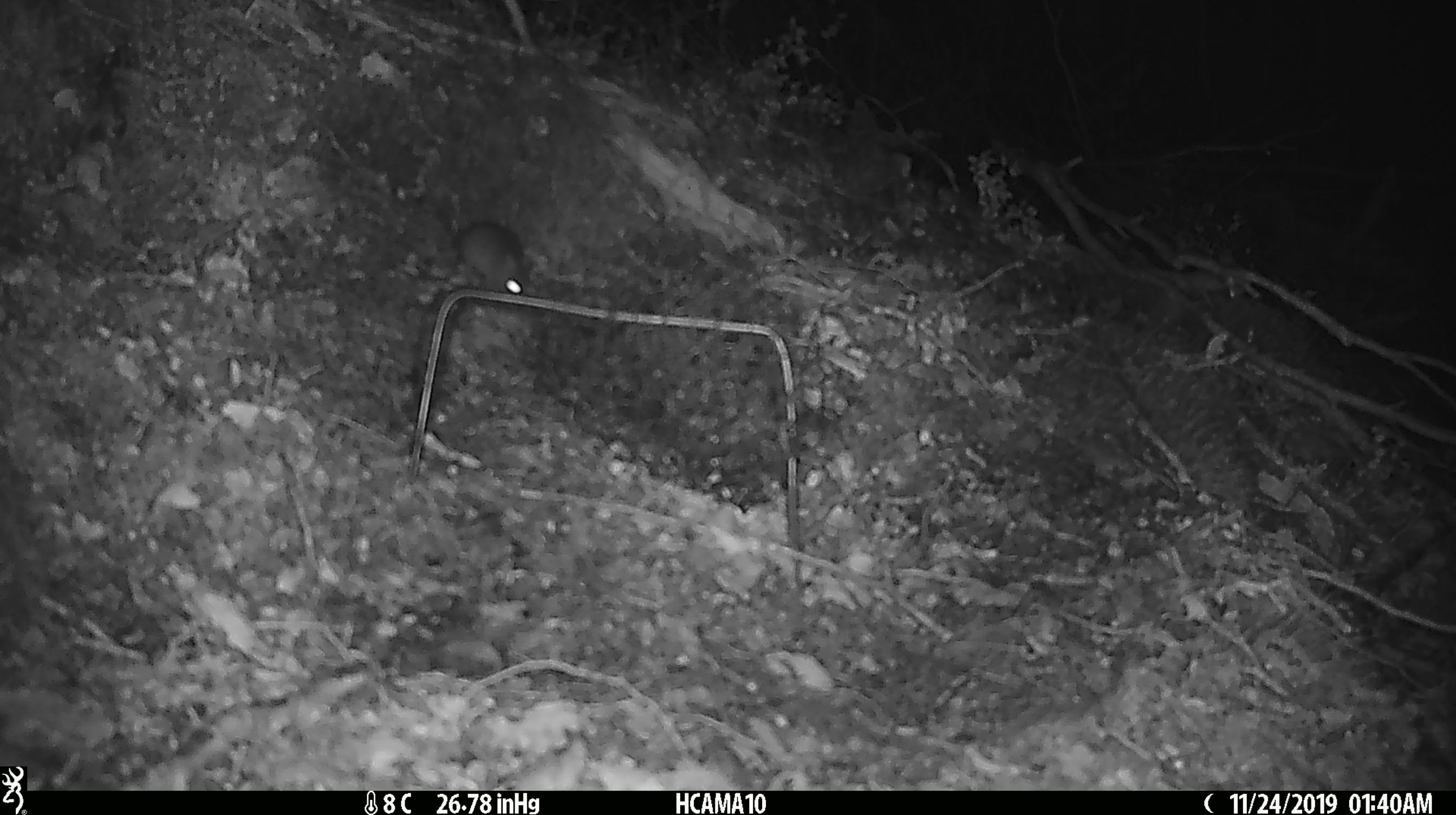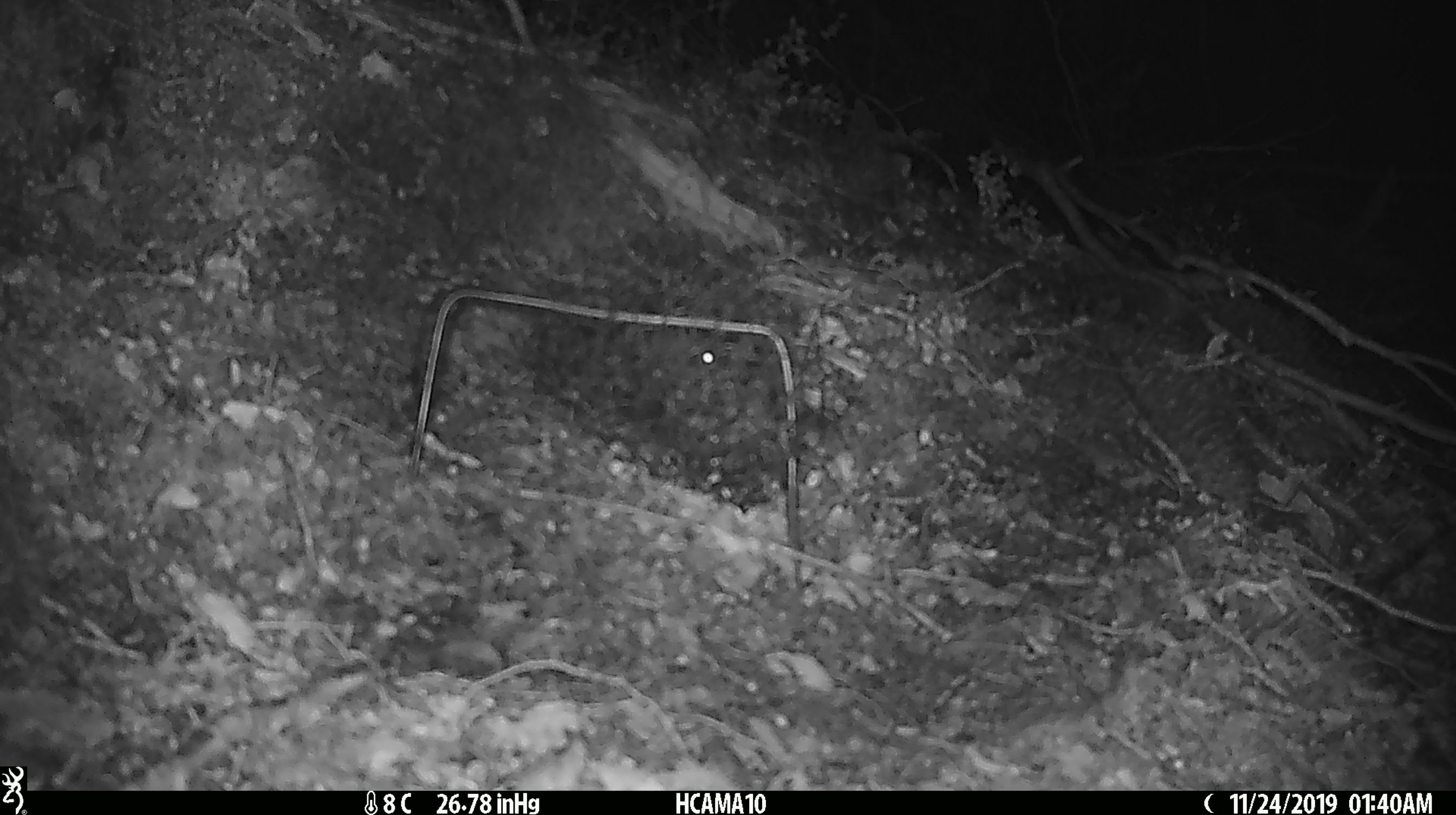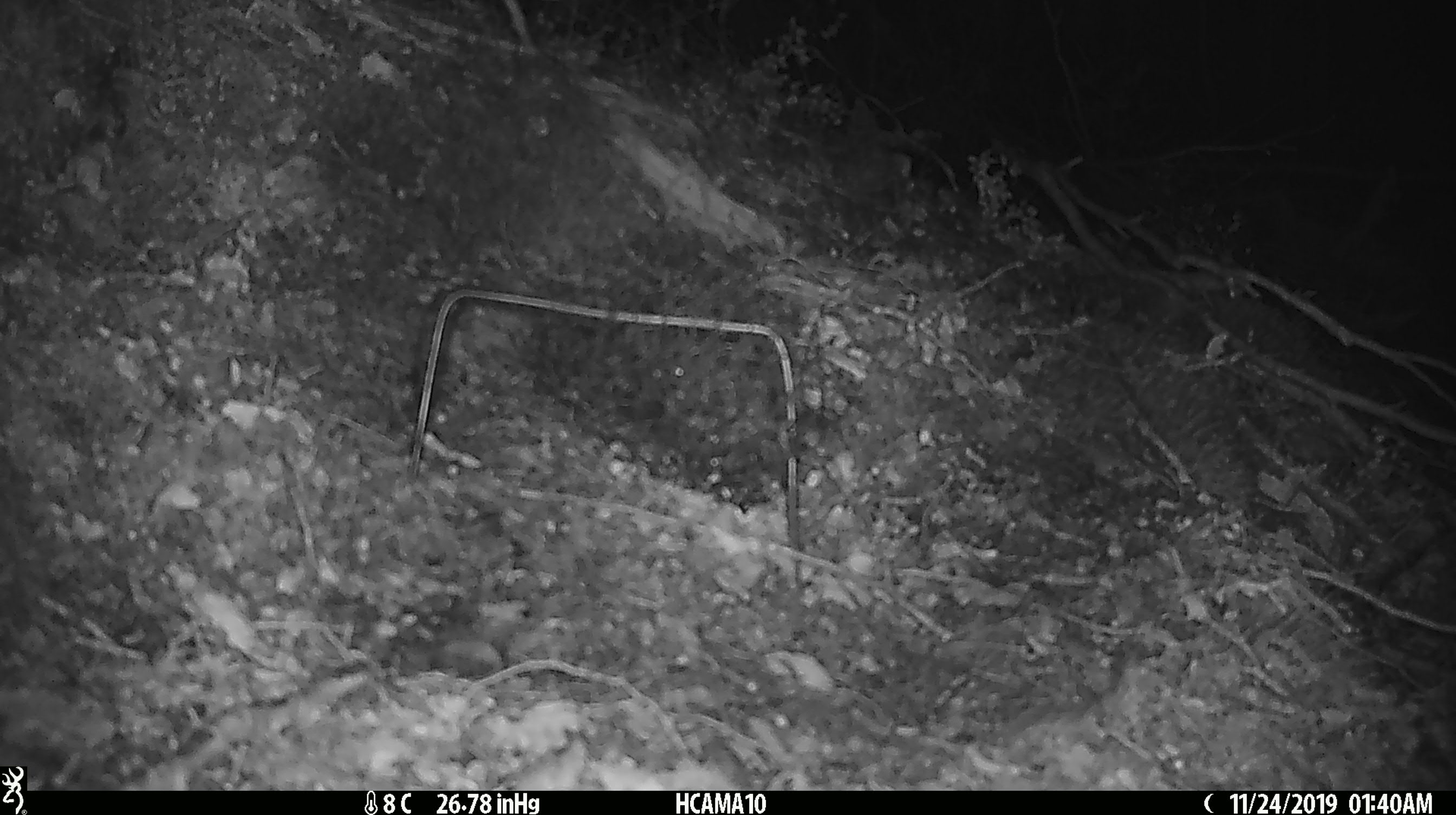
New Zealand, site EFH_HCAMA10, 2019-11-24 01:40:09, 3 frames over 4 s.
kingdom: Animalia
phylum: Chordata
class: Mammalia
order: Rodentia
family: Muridae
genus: Mus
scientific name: Mus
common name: mouse